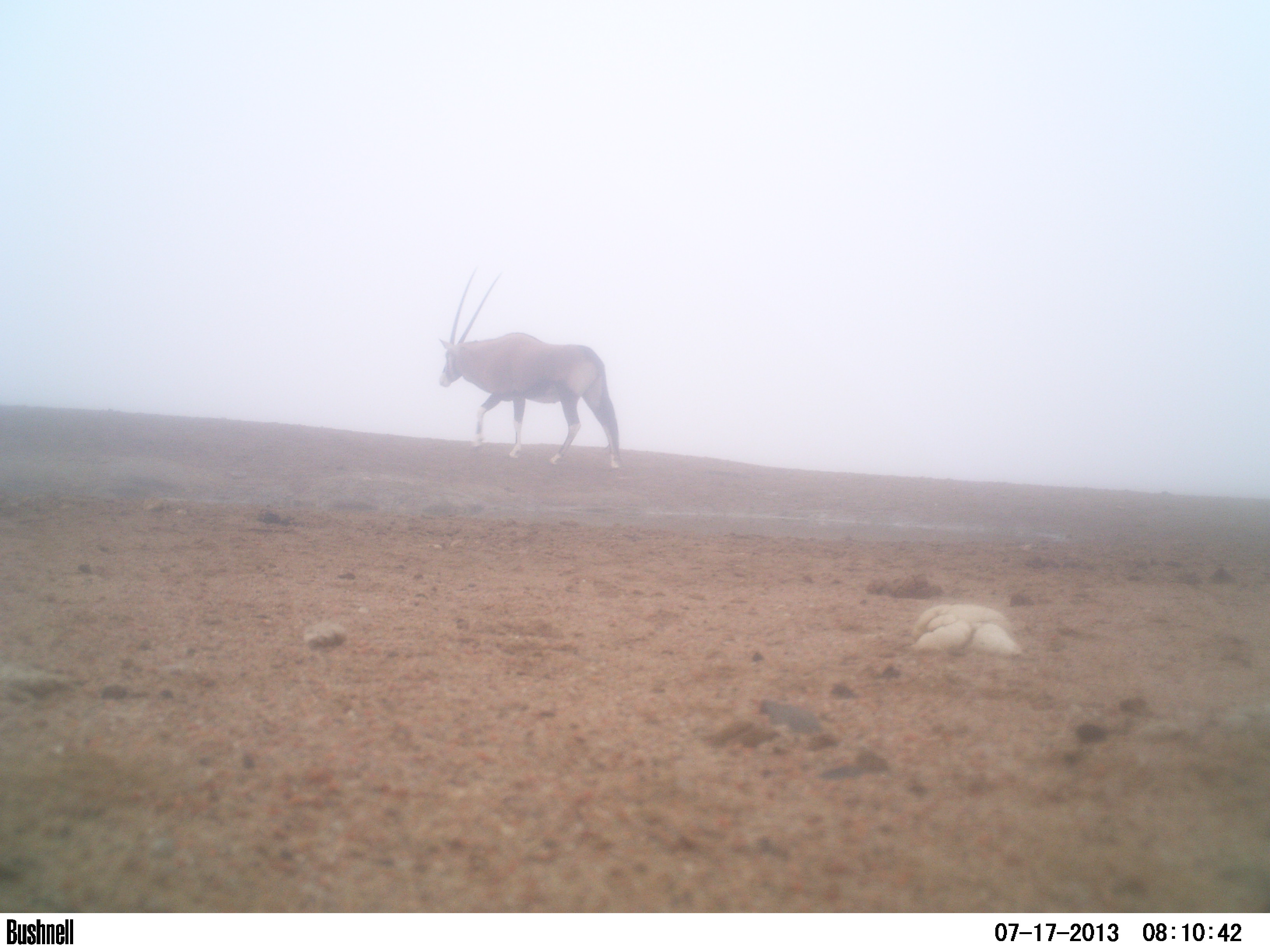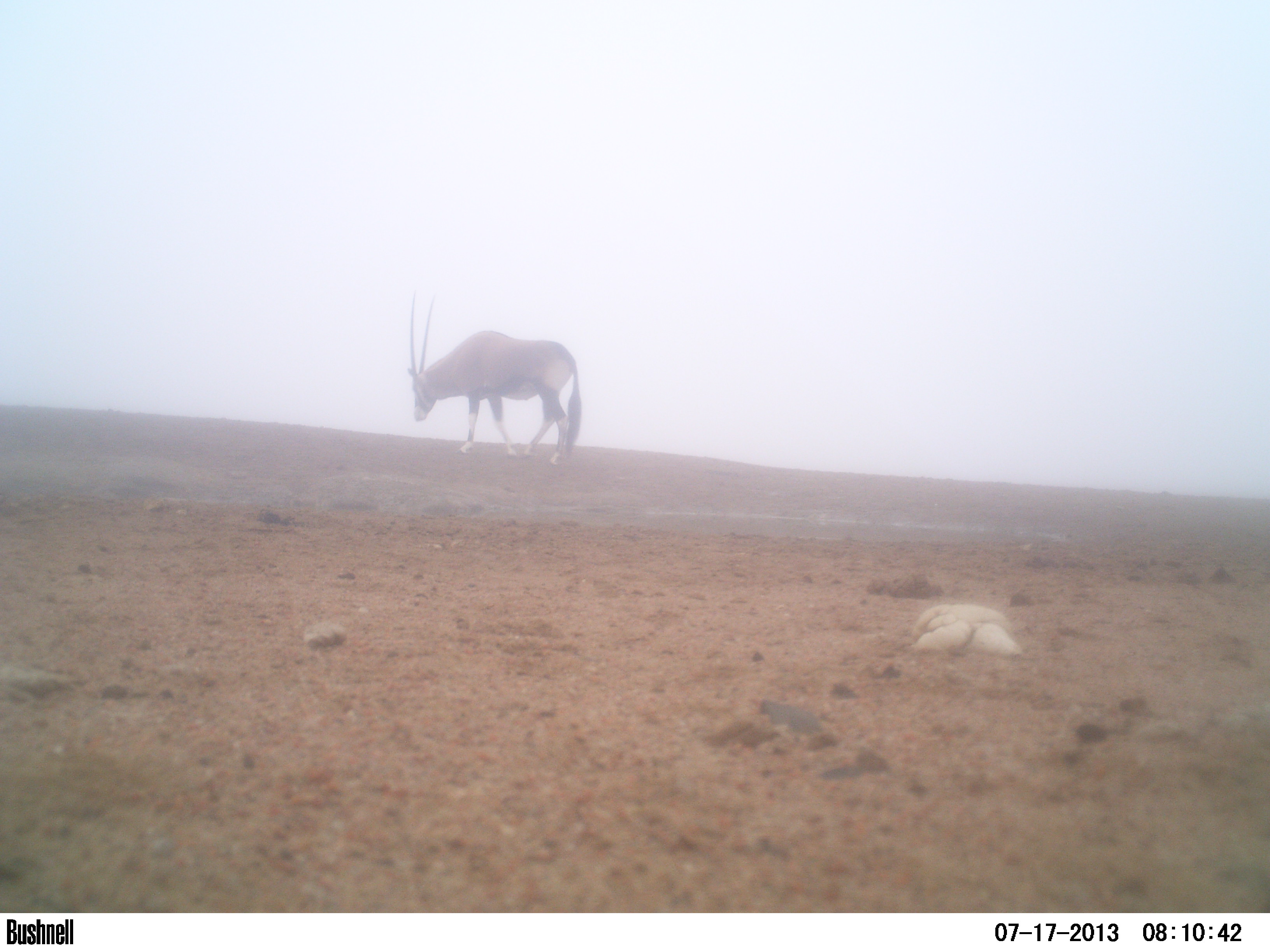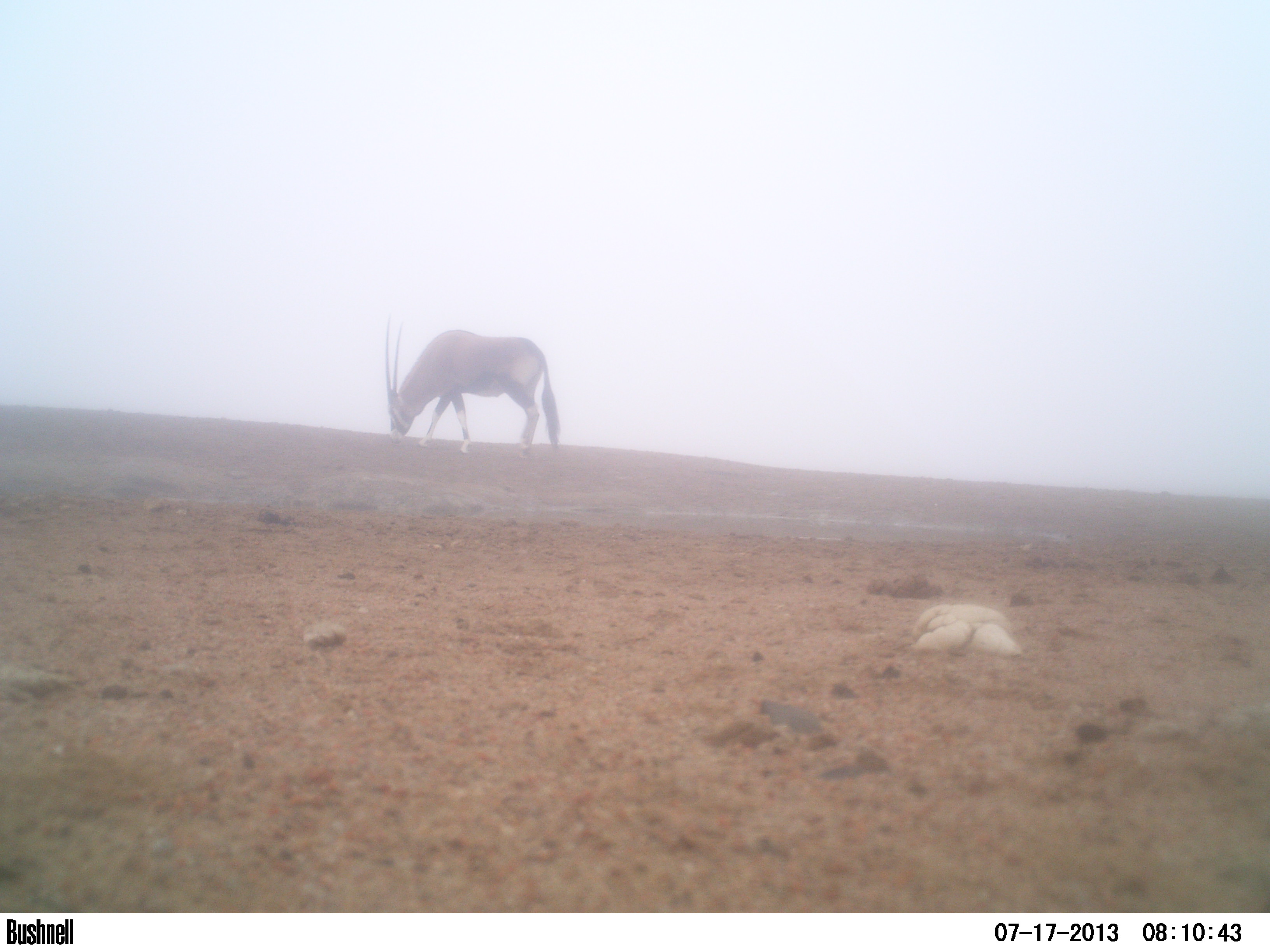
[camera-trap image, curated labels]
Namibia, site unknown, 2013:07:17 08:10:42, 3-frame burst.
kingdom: Animalia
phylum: Chordata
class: Mammalia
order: Artiodactyla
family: Bovidae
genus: Oryx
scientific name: Oryx gazella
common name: gemsbok